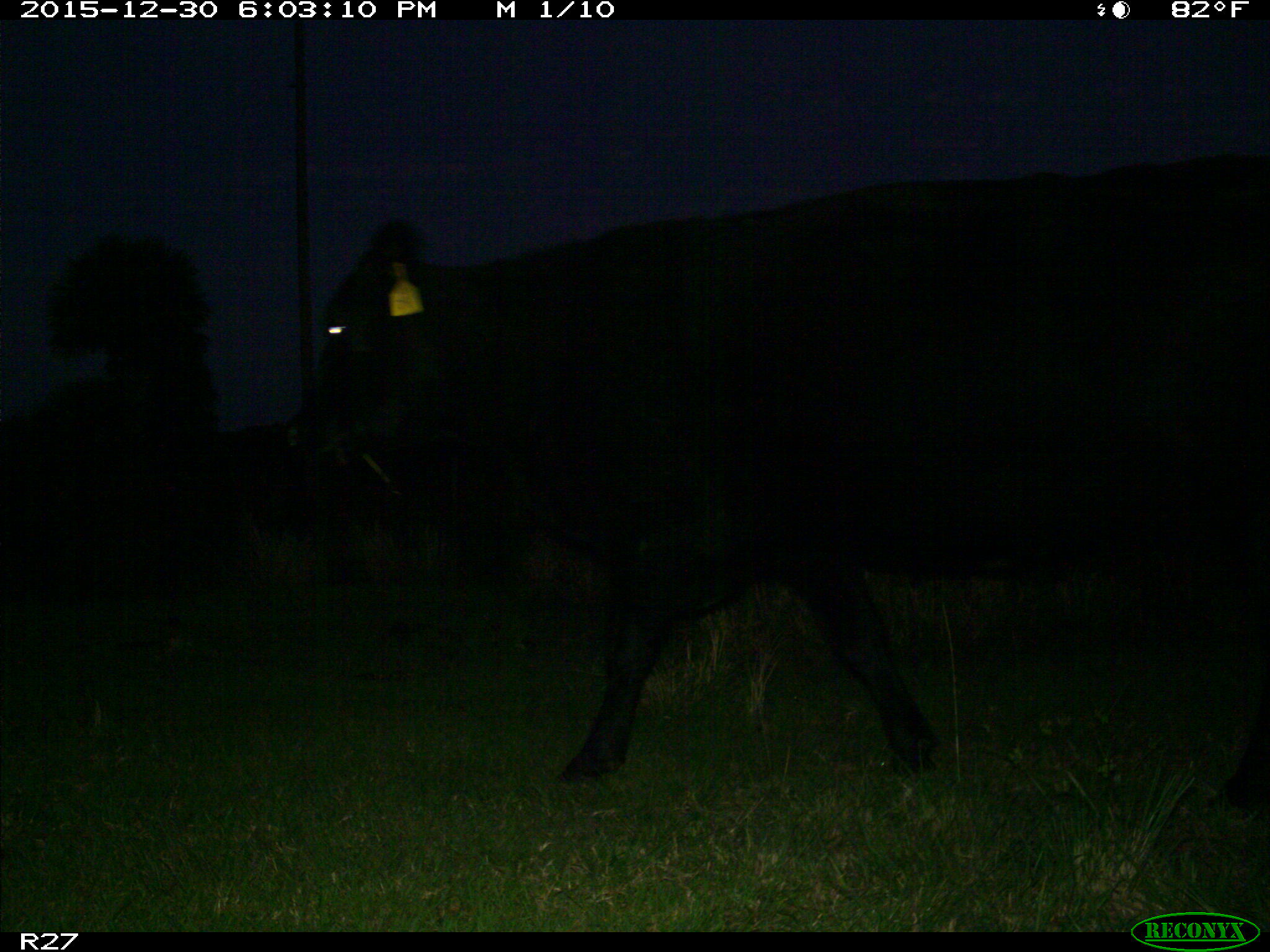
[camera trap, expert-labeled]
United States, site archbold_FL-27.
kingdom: Animalia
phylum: Chordata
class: Mammalia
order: Artiodactyla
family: Bovidae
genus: Bos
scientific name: Bos taurus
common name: domestic cow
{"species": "Bos taurus (domestic cow)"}